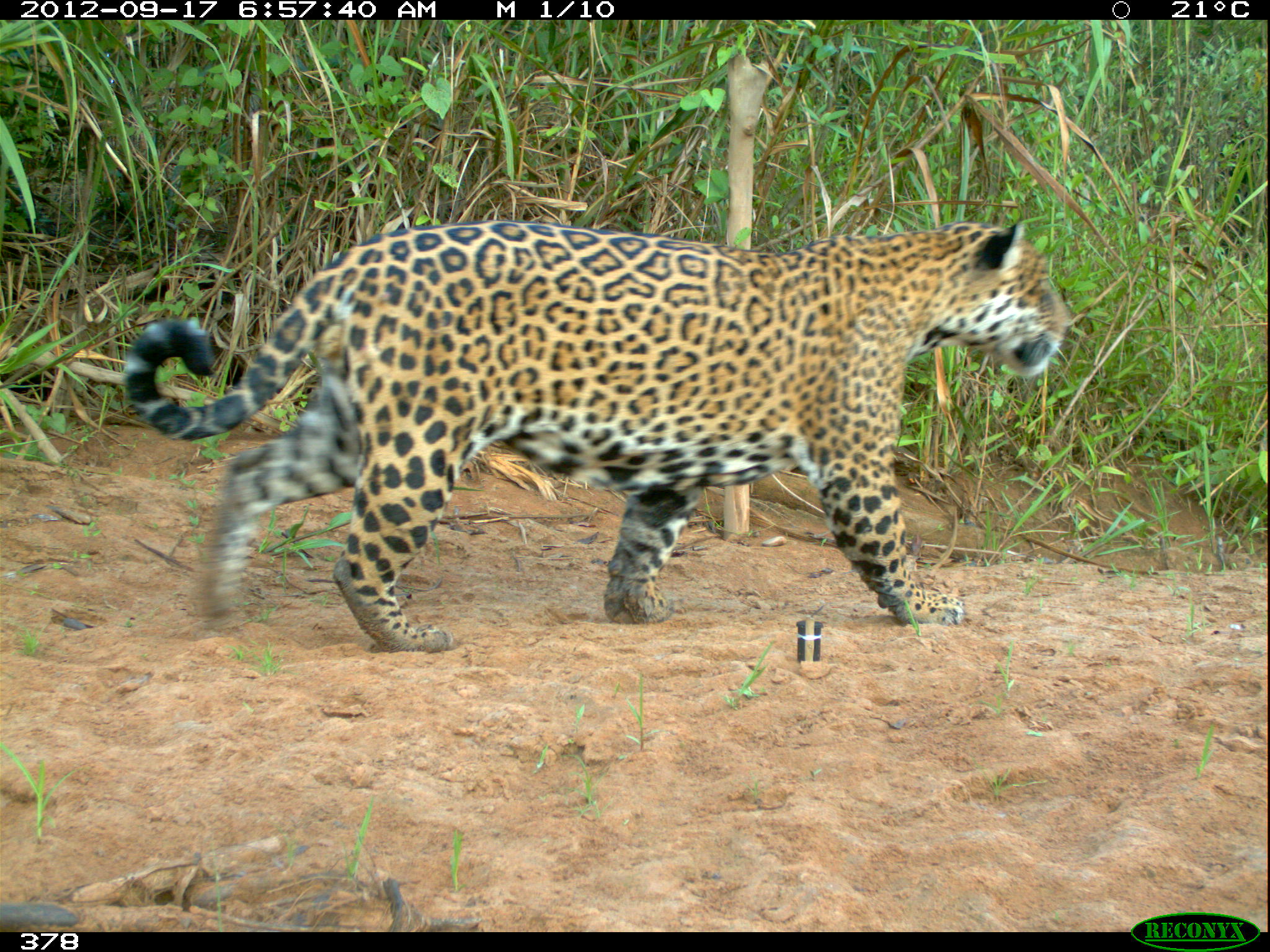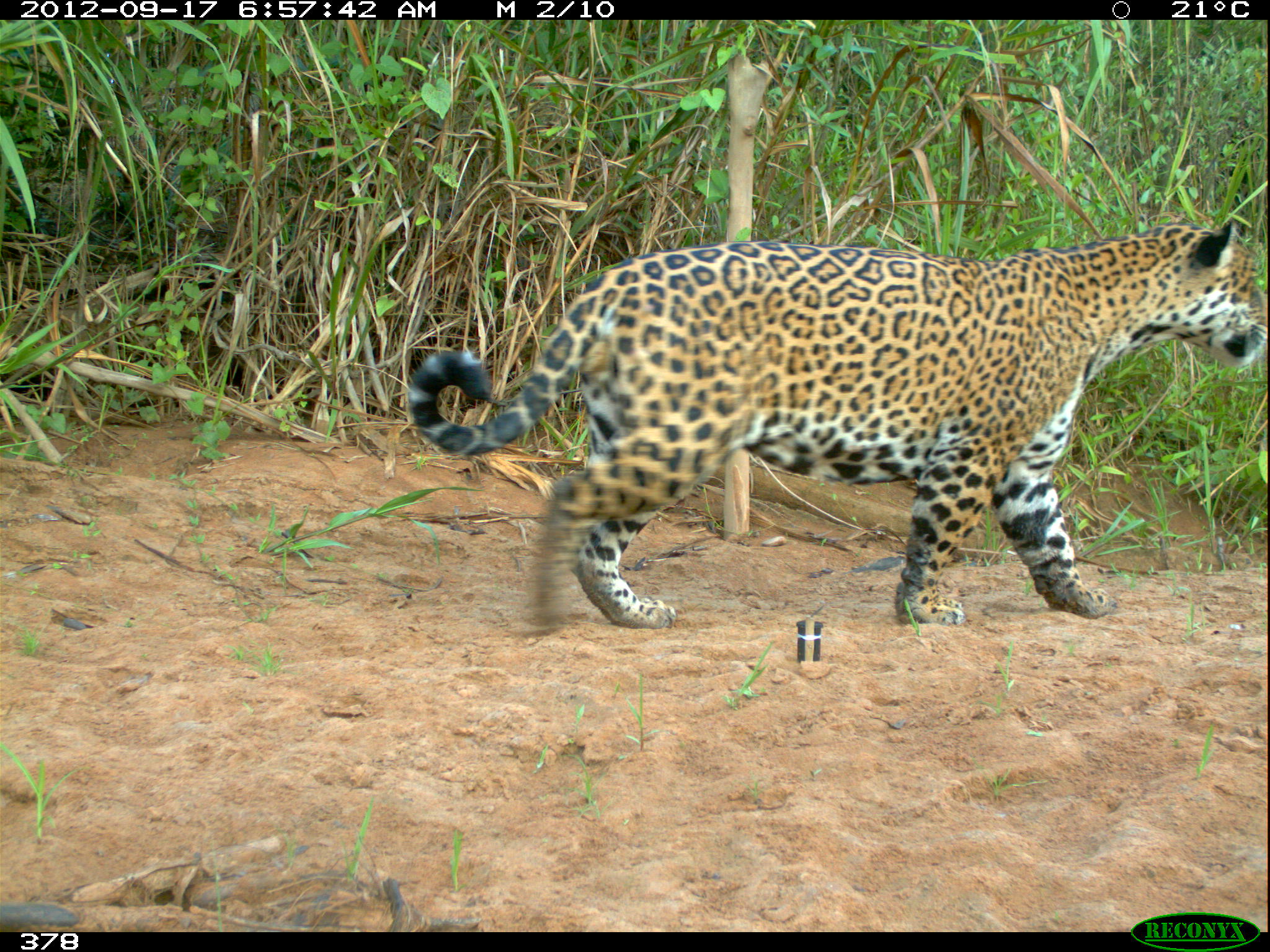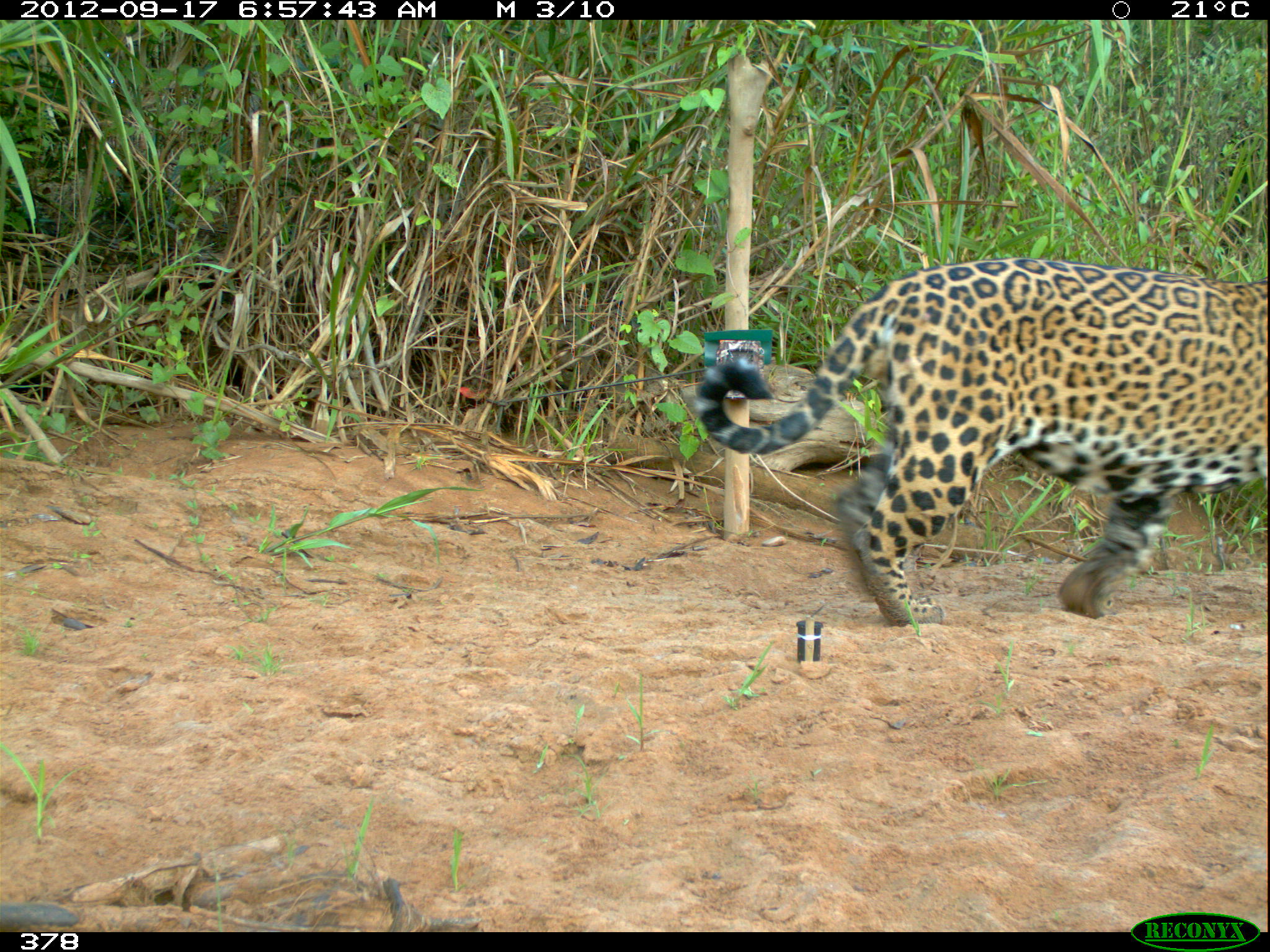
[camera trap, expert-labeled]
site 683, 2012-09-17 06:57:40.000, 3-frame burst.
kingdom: Animalia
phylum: Chordata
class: Mammalia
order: Carnivora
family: Felidae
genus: Panthera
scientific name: Panthera onca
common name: jaguar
Panthera onca (jaguar).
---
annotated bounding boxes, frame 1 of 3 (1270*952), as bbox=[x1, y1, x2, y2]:
panthera onca: bbox=[121, 219, 1067, 649]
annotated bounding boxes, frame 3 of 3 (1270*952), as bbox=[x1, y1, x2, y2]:
panthera onca: bbox=[691, 257, 1267, 624]